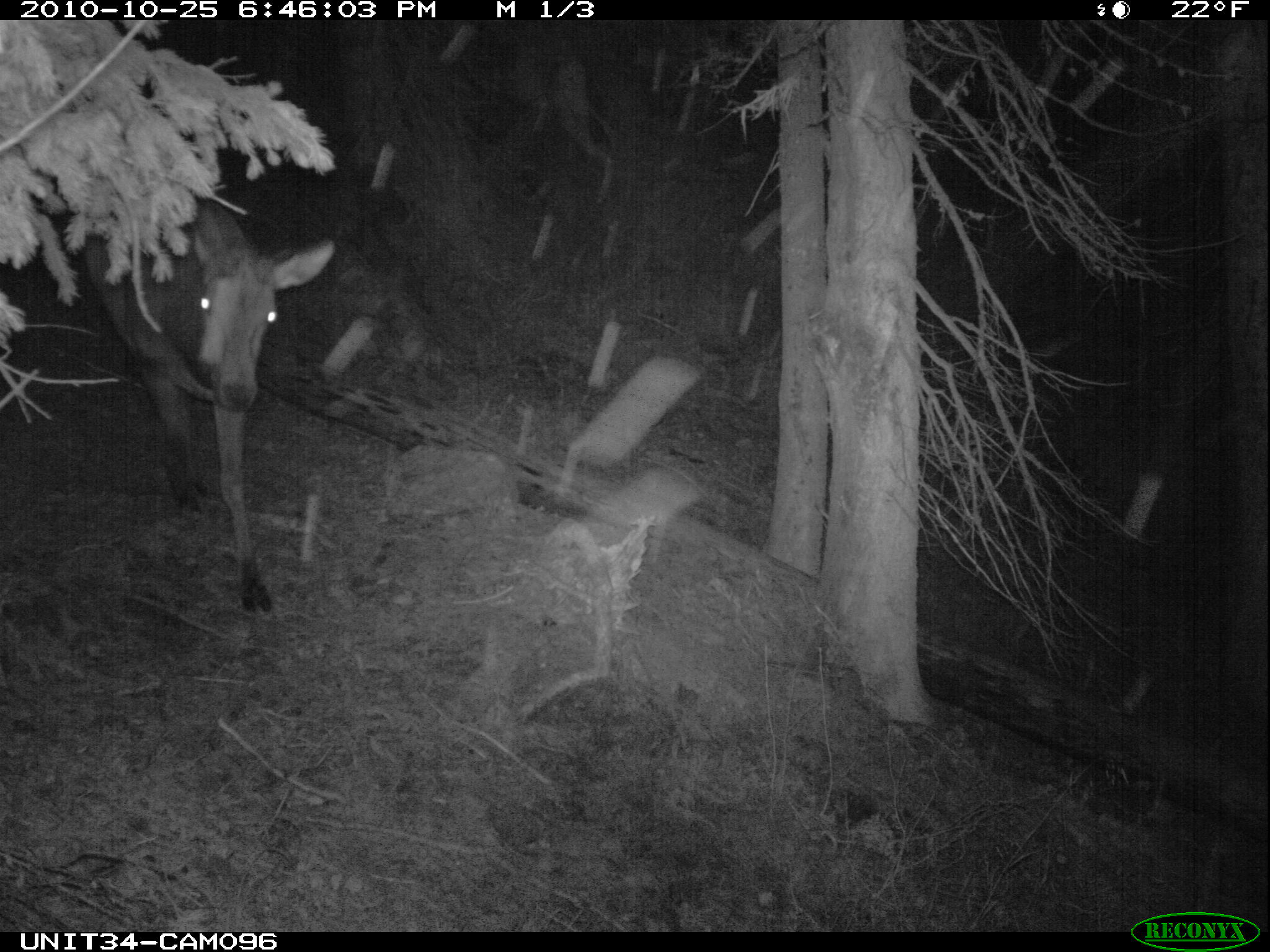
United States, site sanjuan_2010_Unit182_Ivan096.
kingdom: Animalia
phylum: Chordata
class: Mammalia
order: Artiodactyla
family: Cervidae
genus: Cervus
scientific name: Cervus elaphus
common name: red deer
Cervus elaphus (red deer).